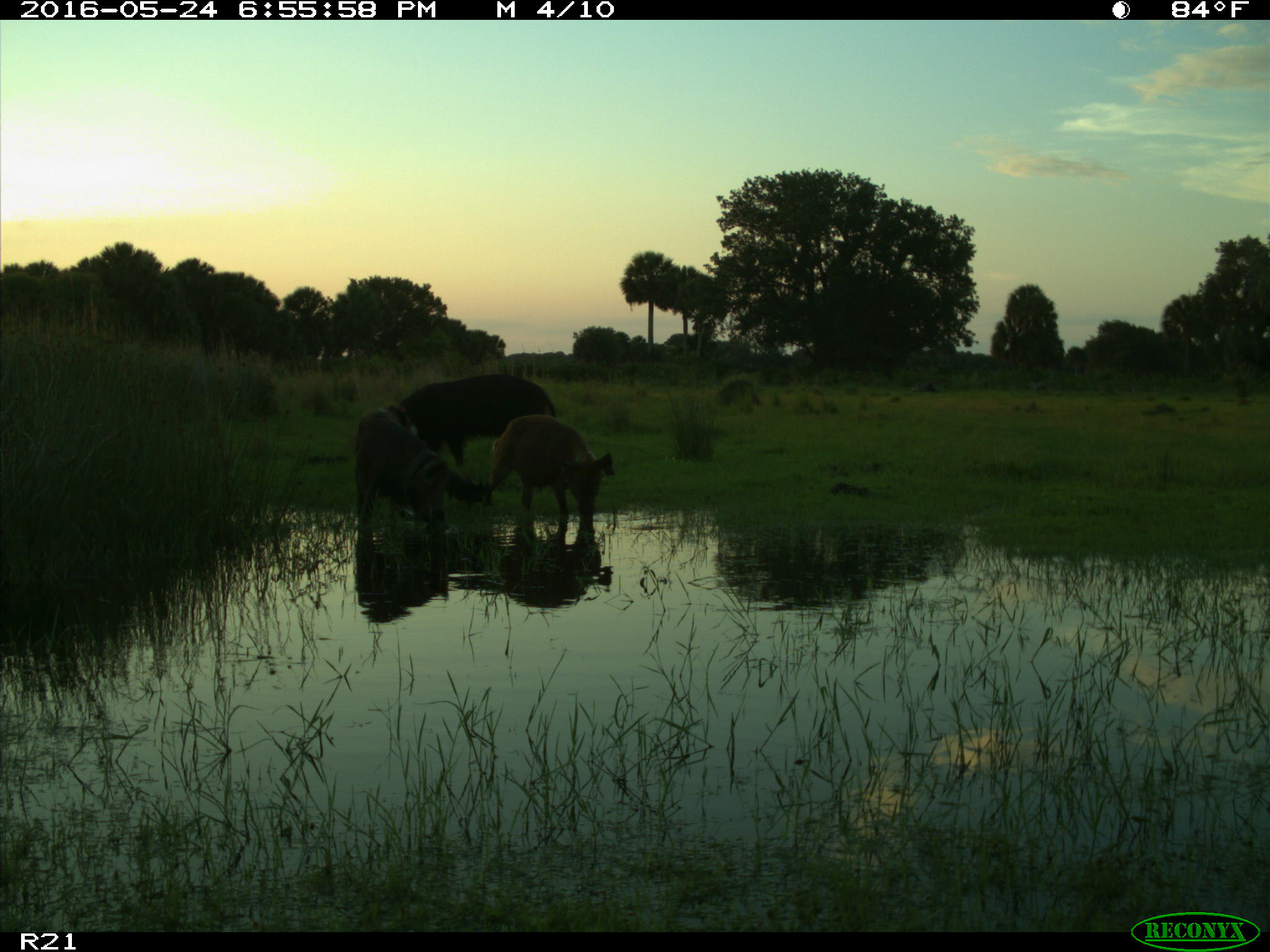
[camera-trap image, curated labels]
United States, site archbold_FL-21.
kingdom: Animalia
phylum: Chordata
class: Mammalia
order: Artiodactyla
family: Suidae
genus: Sus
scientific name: Sus scrofa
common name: wild boar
Sus scrofa (wild boar).